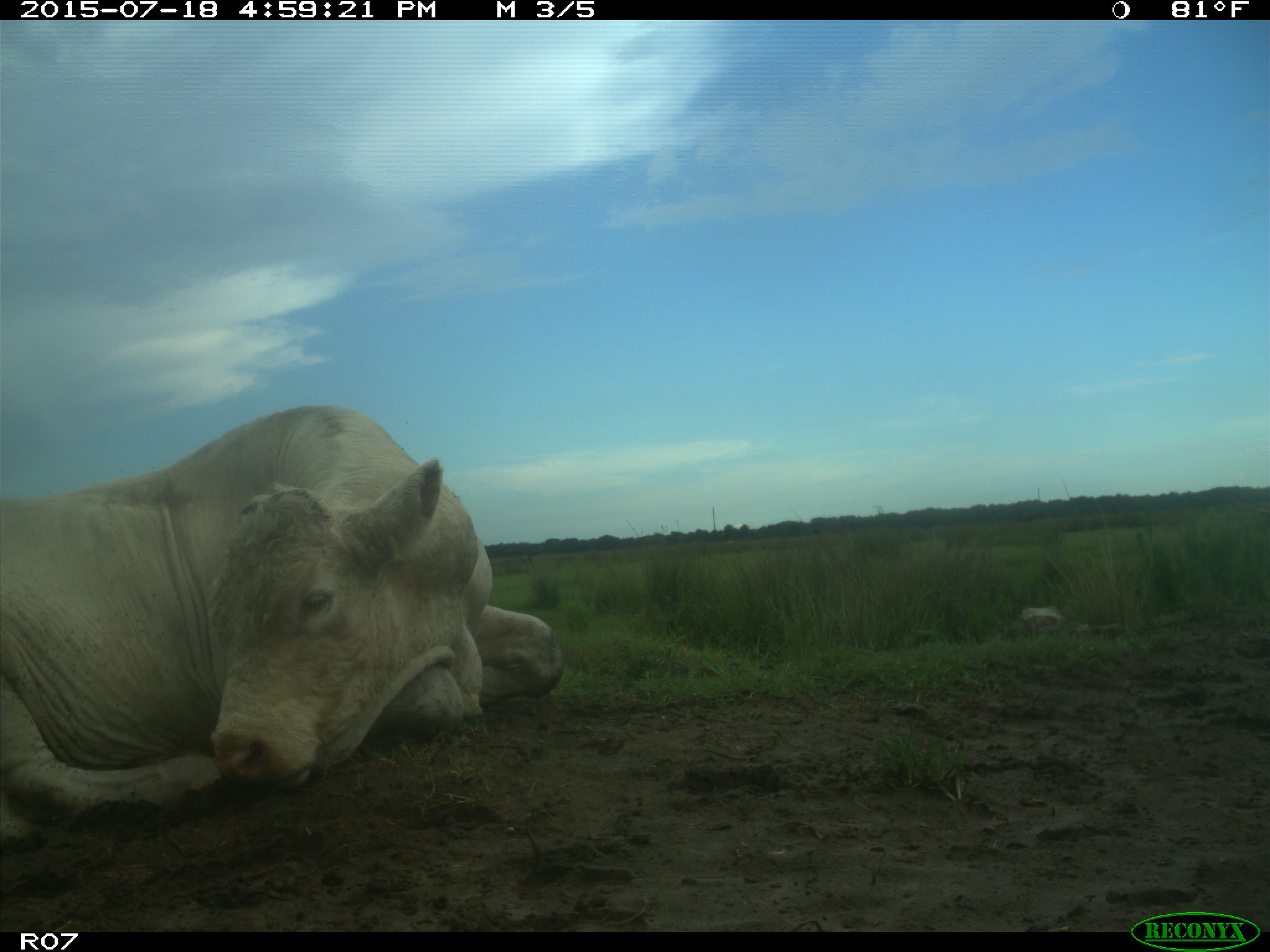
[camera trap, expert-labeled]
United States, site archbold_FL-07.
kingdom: Animalia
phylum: Chordata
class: Mammalia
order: Artiodactyla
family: Bovidae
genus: Bos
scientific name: Bos taurus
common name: domestic cow